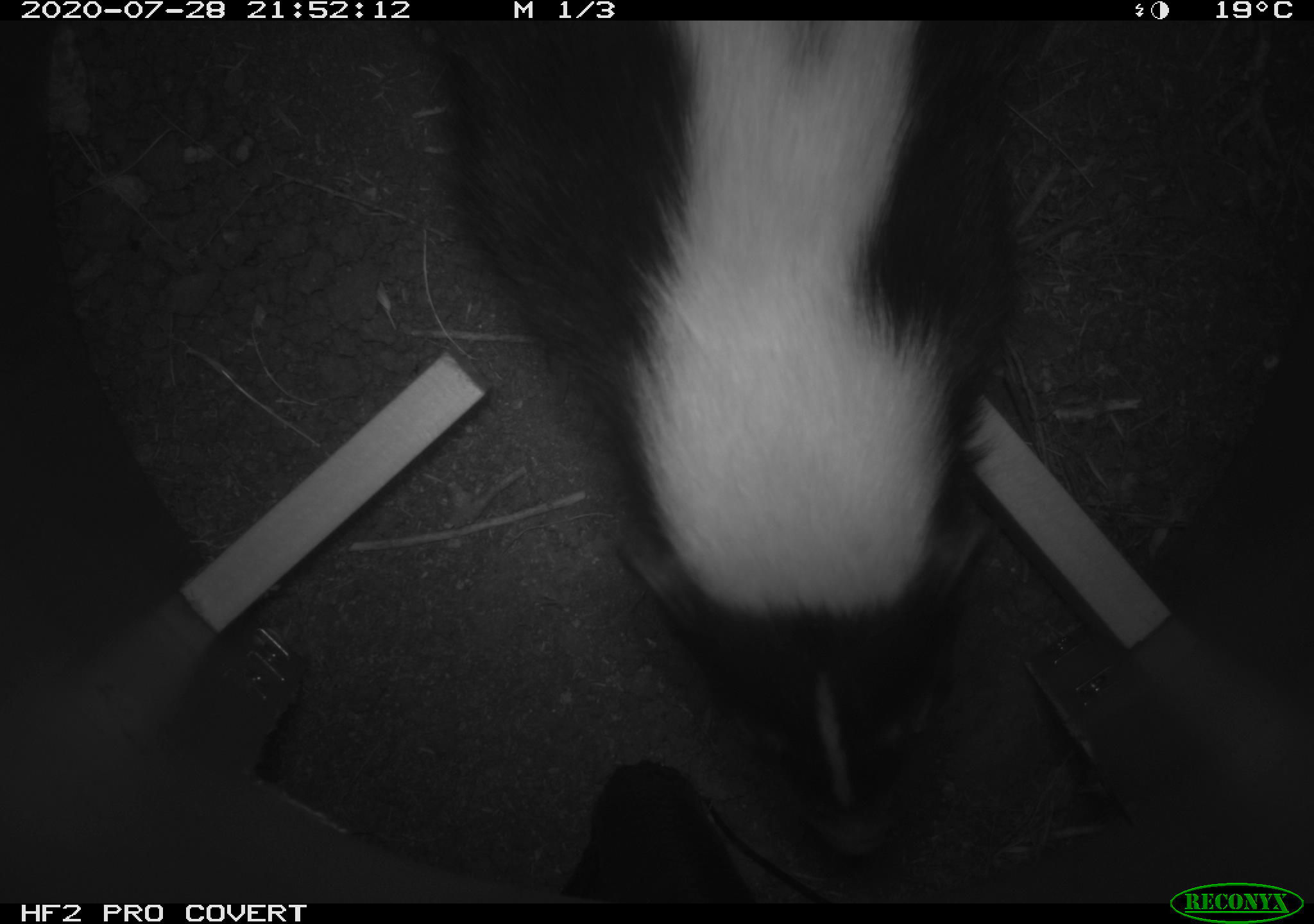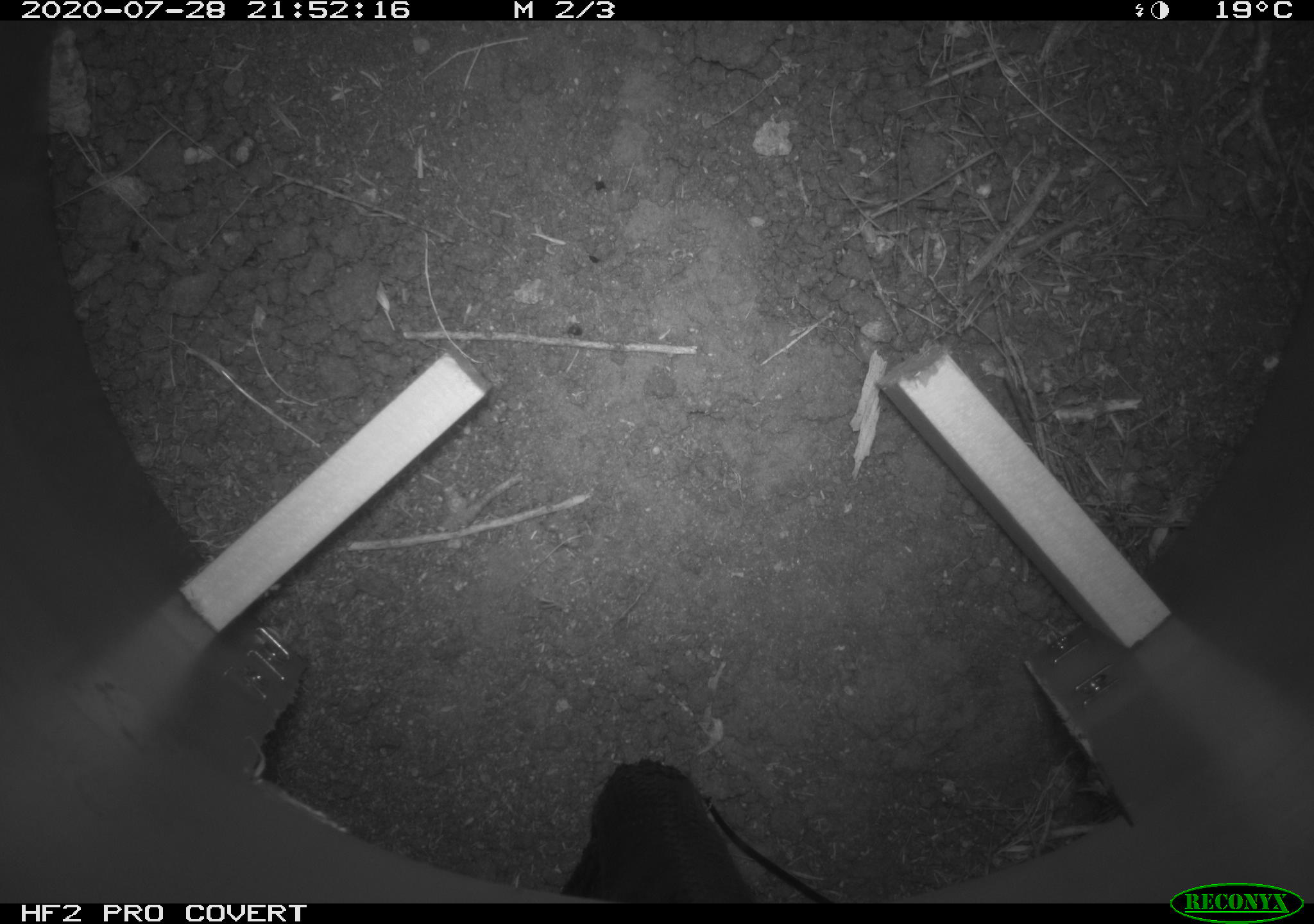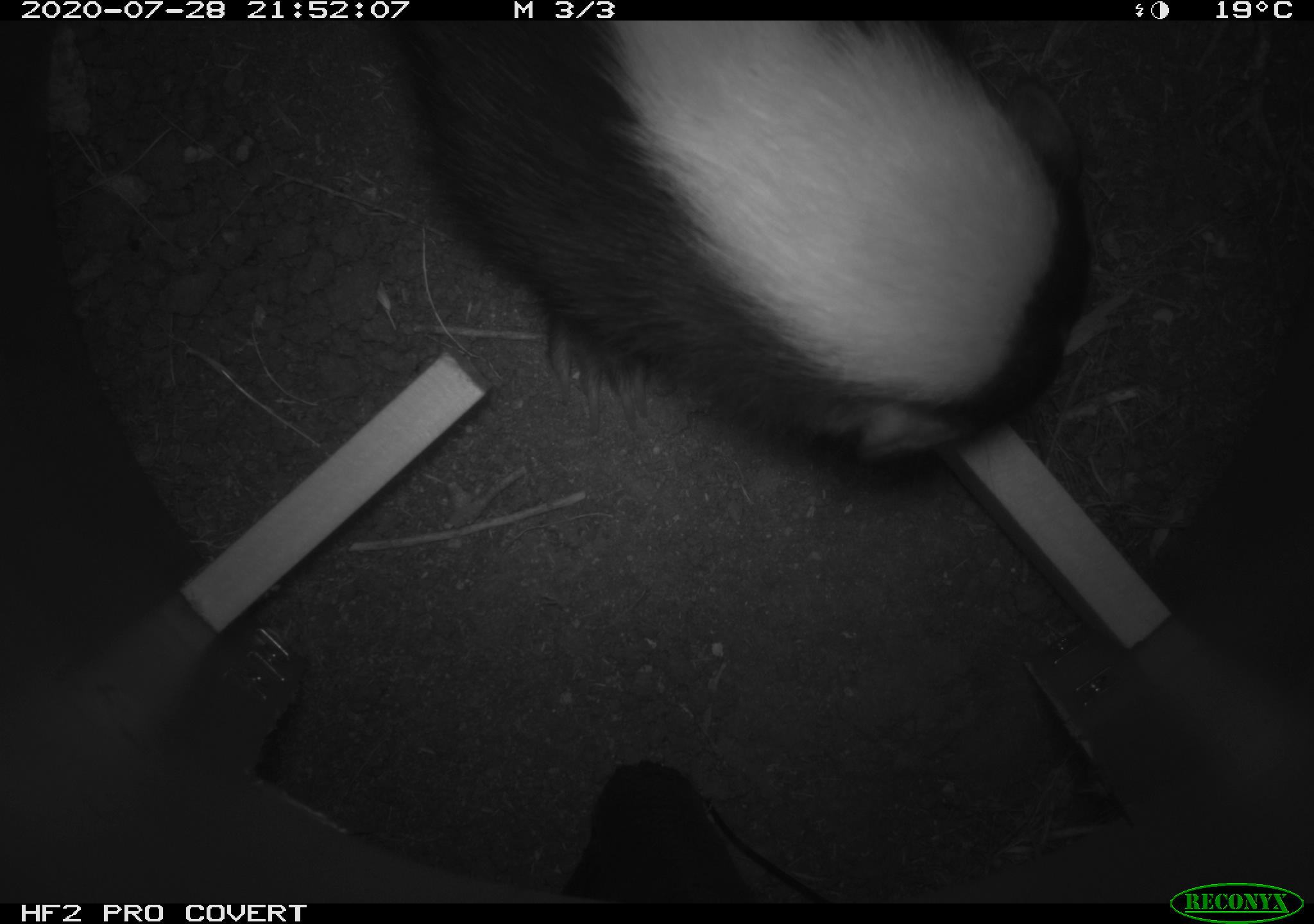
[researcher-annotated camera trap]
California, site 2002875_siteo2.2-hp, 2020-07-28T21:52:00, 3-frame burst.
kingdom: Animalia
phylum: Chordata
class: Mammalia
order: Carnivora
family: Mephitidae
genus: Mephitis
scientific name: Mephitis mephitis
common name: striped skunk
Striped skunk (Mephitis mephitis).